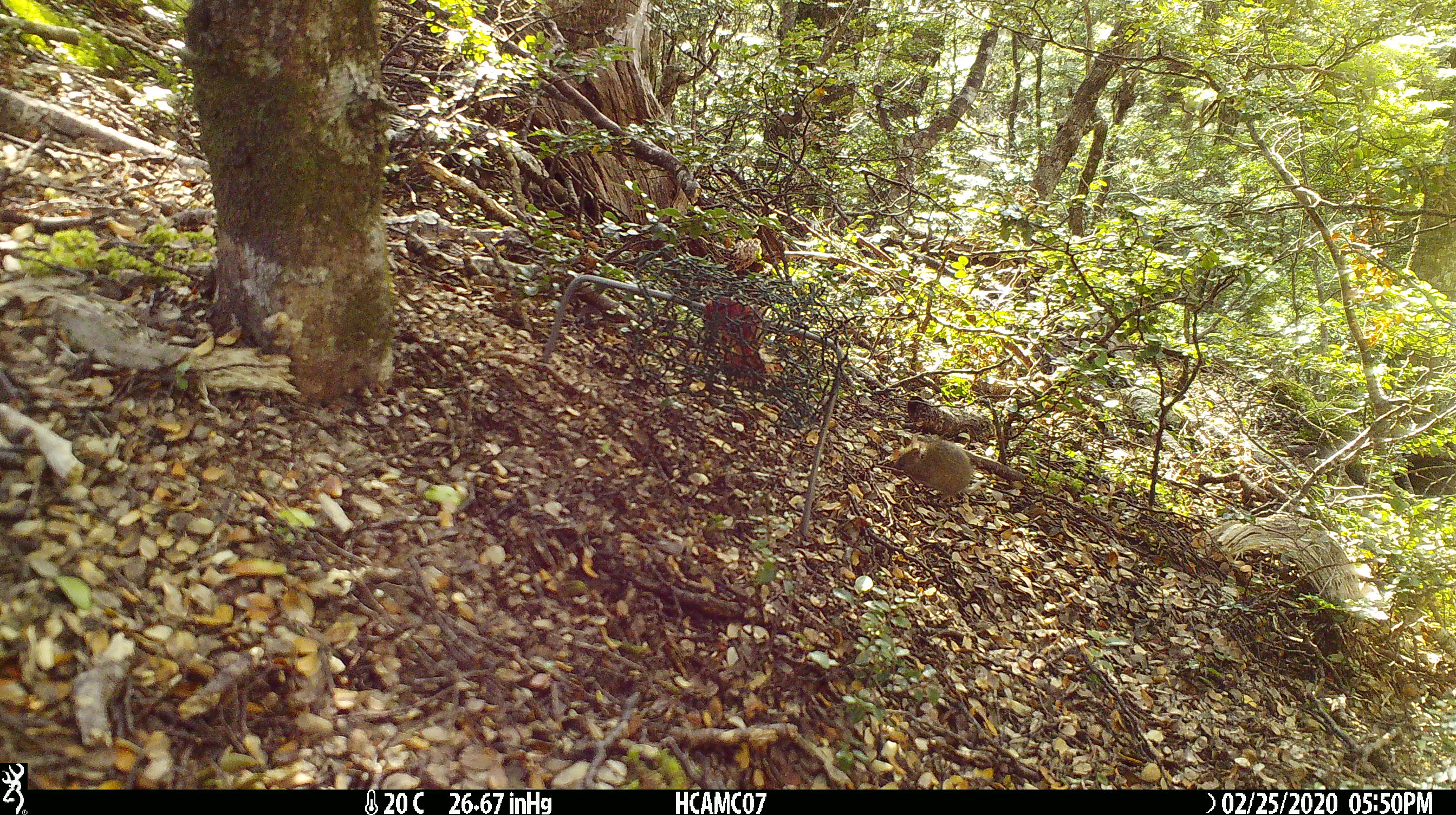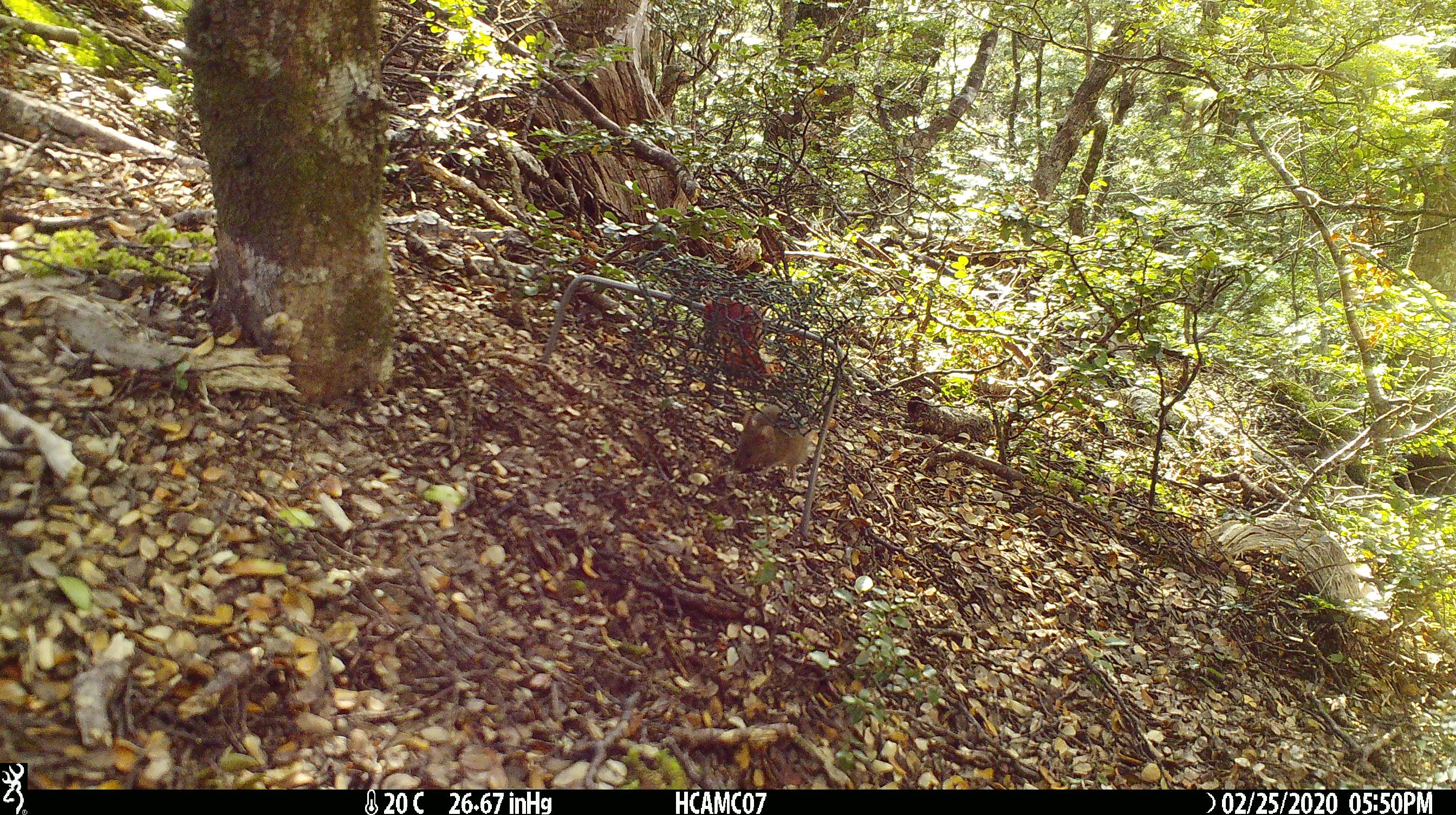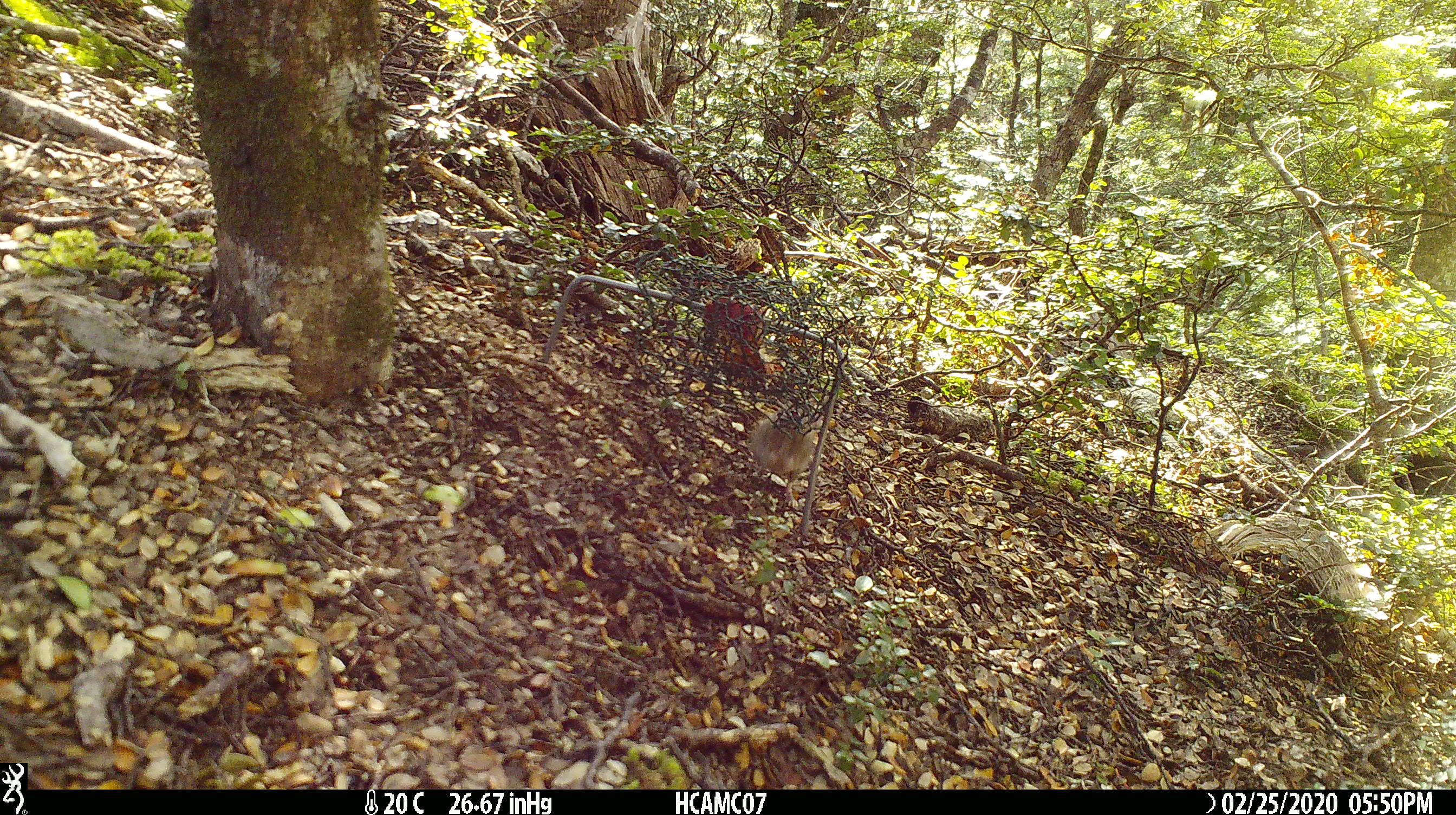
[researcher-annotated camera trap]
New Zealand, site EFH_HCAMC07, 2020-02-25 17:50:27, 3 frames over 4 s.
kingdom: Animalia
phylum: Chordata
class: Mammalia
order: Rodentia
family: Muridae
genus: Mus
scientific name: Mus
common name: mouse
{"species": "mouse (Mus)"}